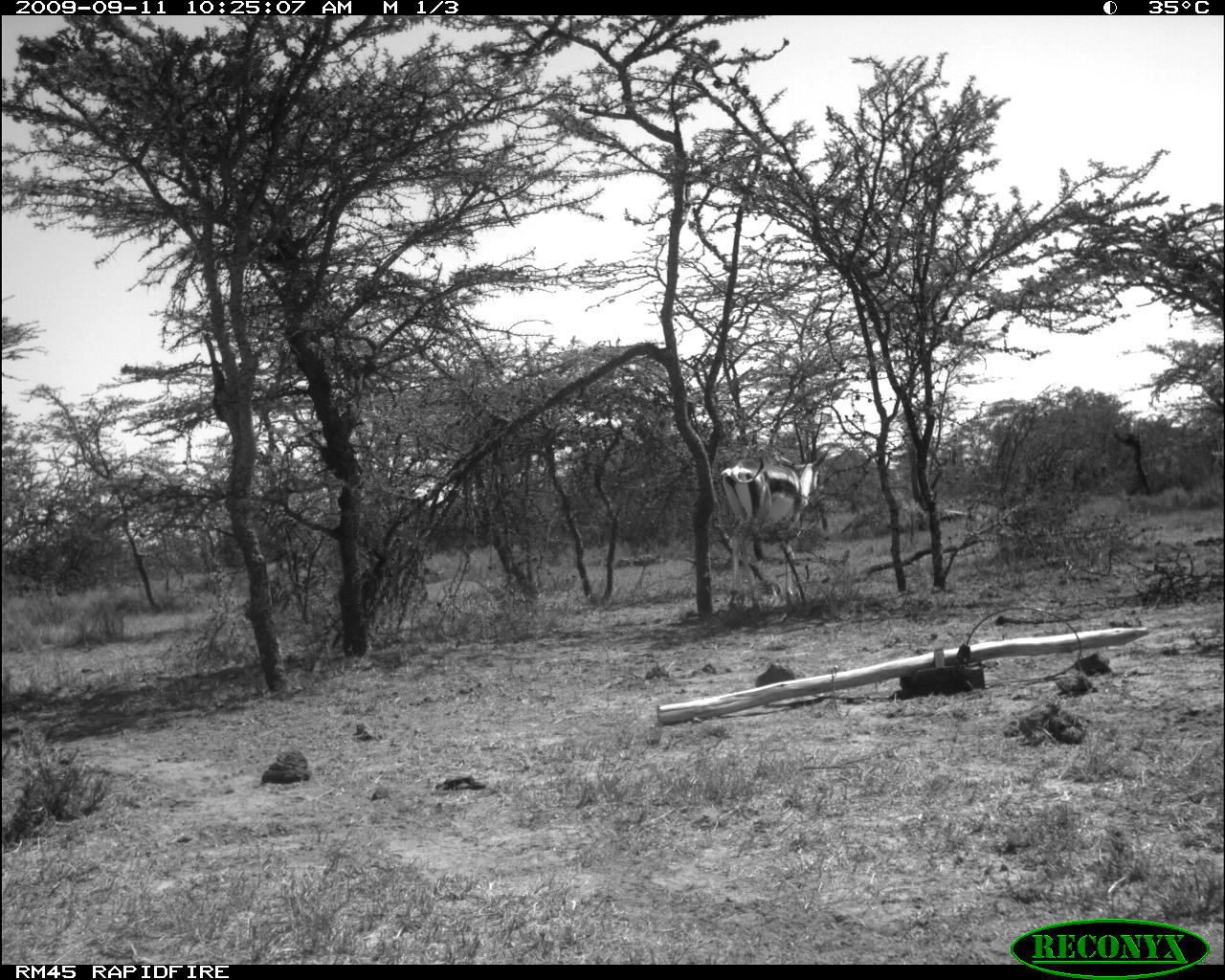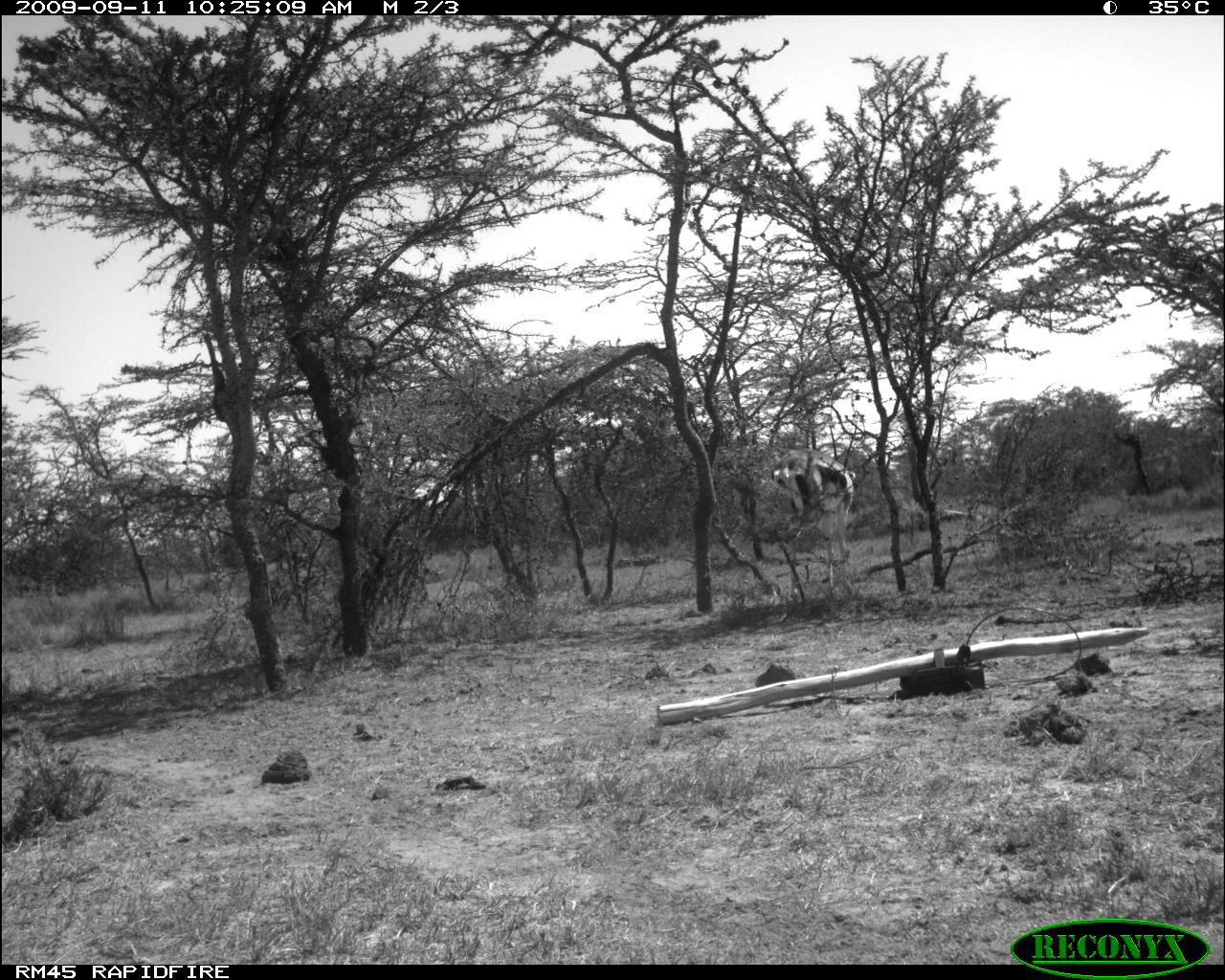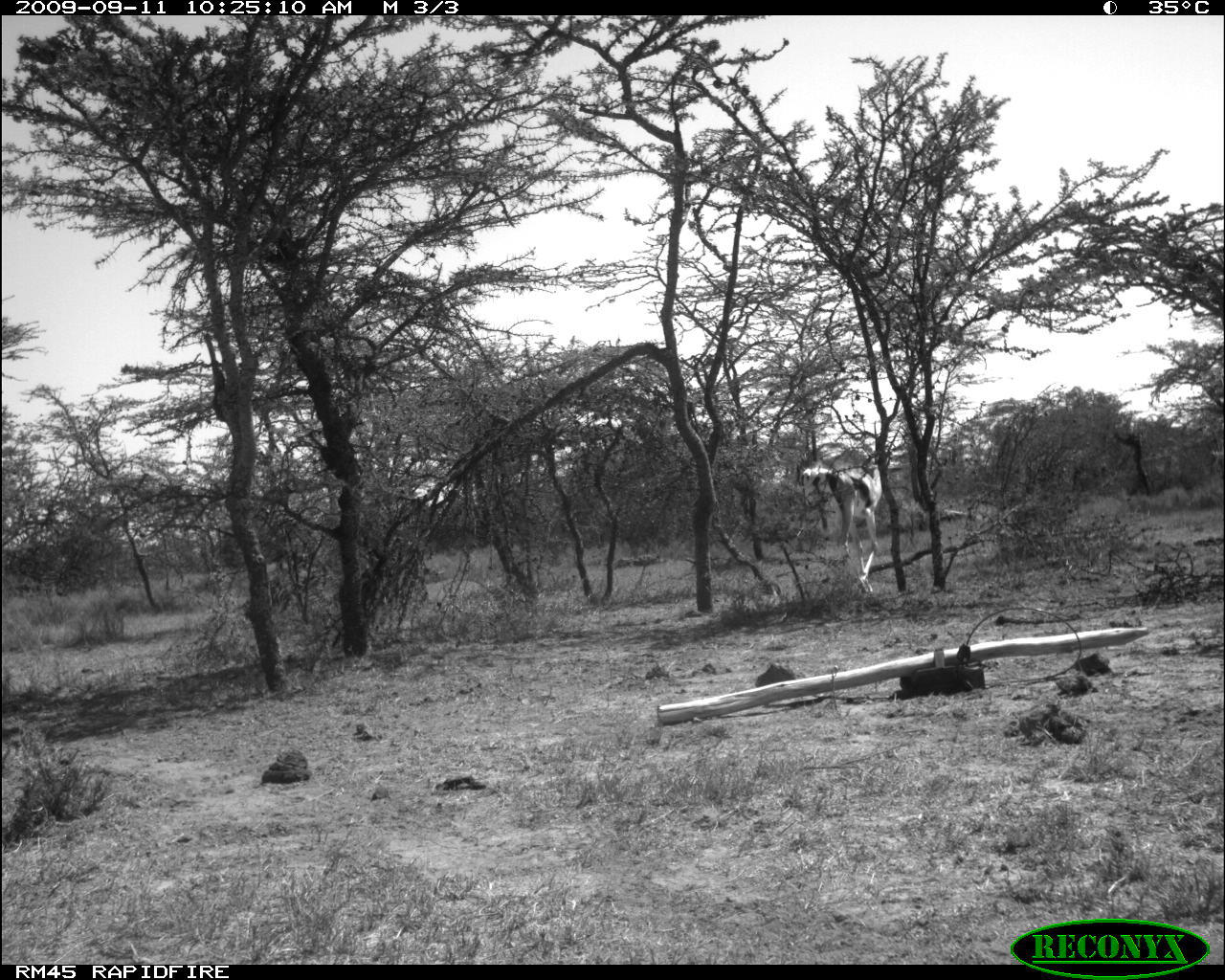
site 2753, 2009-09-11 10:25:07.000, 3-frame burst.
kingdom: Animalia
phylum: Chordata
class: Mammalia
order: Artiodactyla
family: Bovidae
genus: Nanger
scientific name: Nanger granti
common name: grant's gazelle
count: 1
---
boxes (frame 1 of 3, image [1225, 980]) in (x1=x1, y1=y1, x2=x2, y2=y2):
nanger granti: (x1=721, y1=445, x2=830, y2=612)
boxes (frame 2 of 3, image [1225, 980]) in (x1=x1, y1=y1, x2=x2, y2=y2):
nanger granti: (x1=770, y1=448, x2=856, y2=565)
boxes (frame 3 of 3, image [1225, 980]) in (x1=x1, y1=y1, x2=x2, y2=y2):
nanger granti: (x1=792, y1=445, x2=885, y2=596)